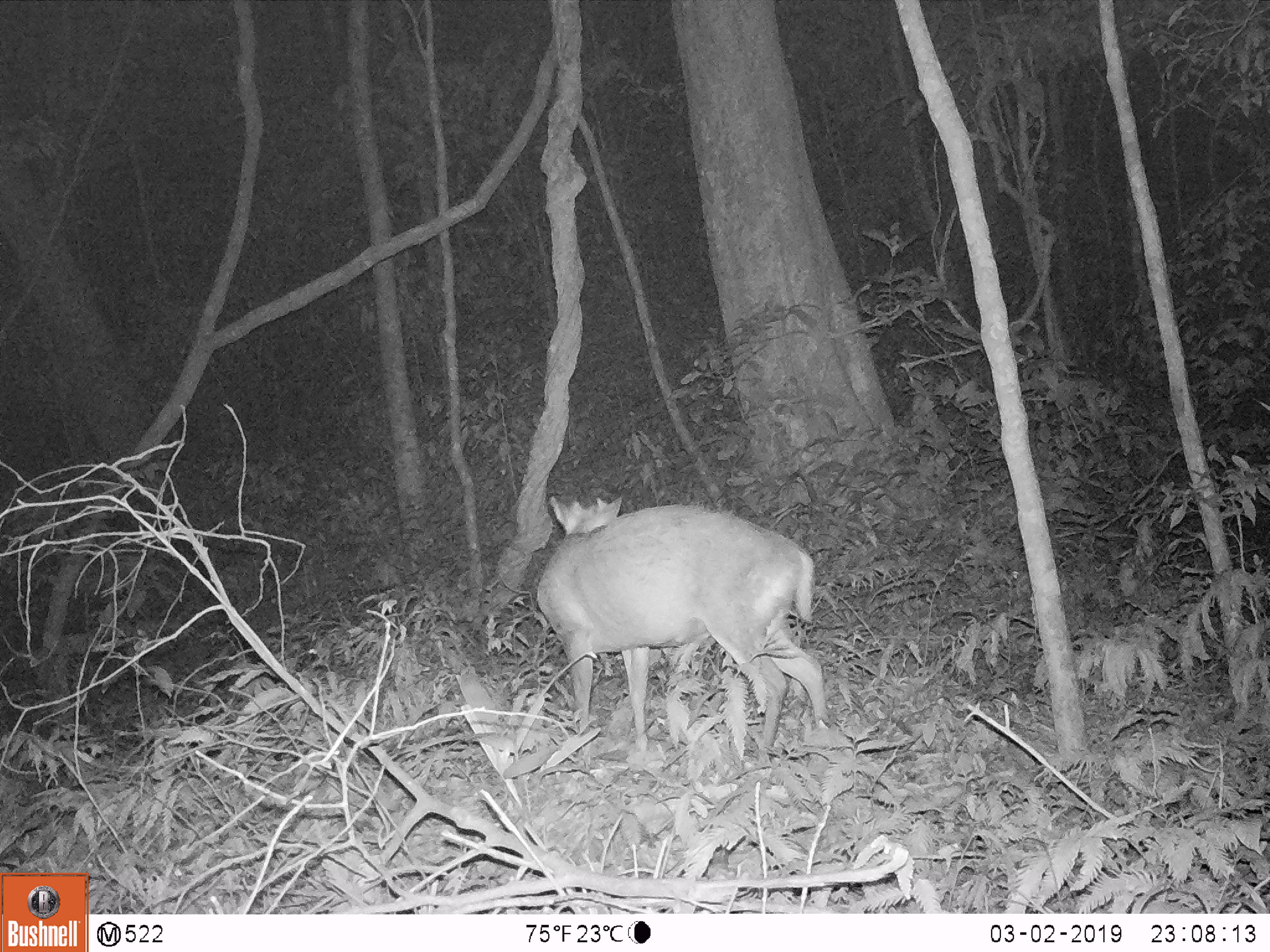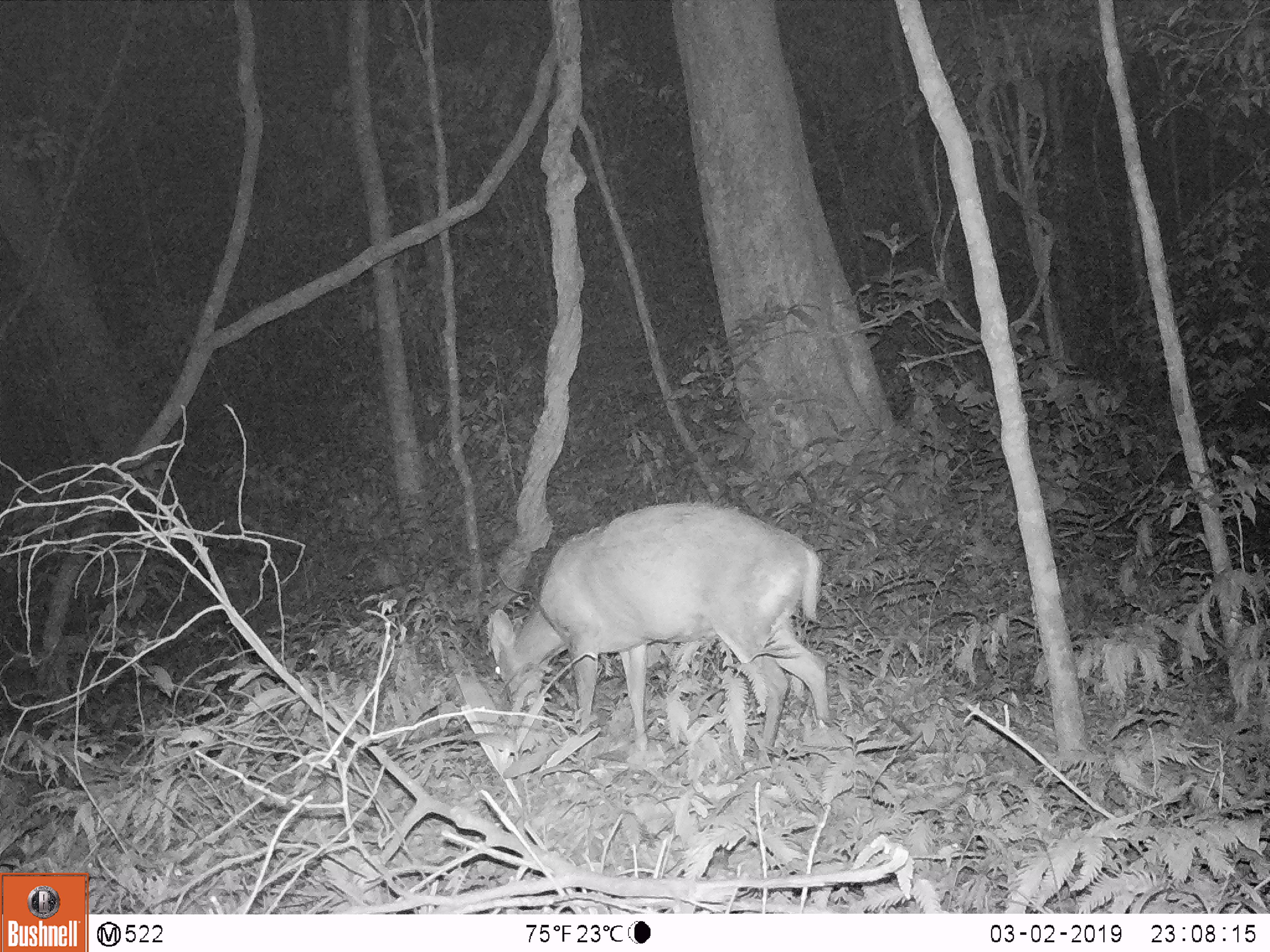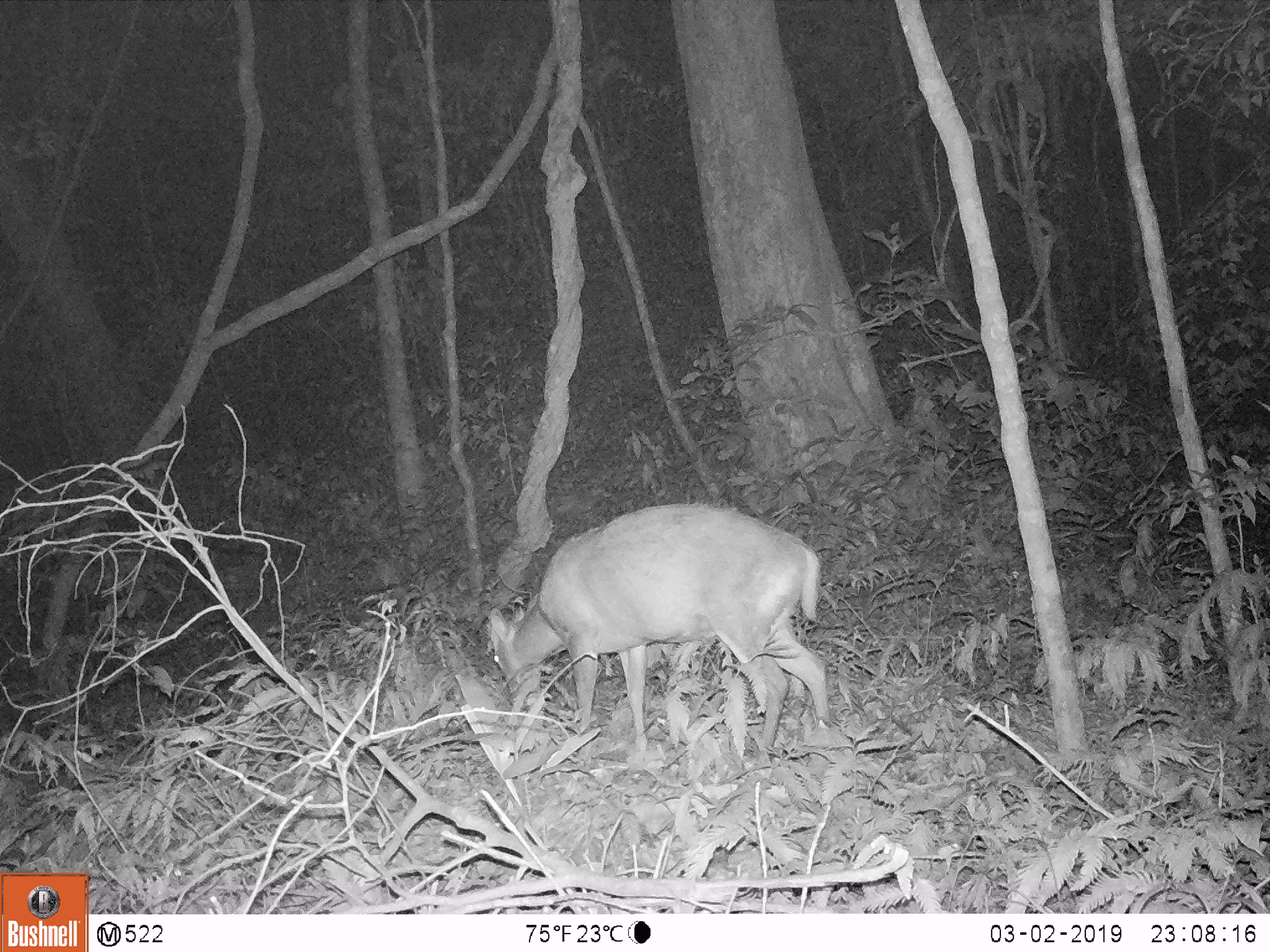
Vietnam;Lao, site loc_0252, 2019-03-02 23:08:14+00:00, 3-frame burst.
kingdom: Animalia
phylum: Chordata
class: Mammalia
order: Artiodactyla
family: Cervidae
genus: Muntiacus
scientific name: Muntiacus rooseveltorum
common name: roosevelt's muntjac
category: roosevelts muntjac group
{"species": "roosevelts muntjac group (roosevelt's muntjac) (Muntiacus rooseveltorum)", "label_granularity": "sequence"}